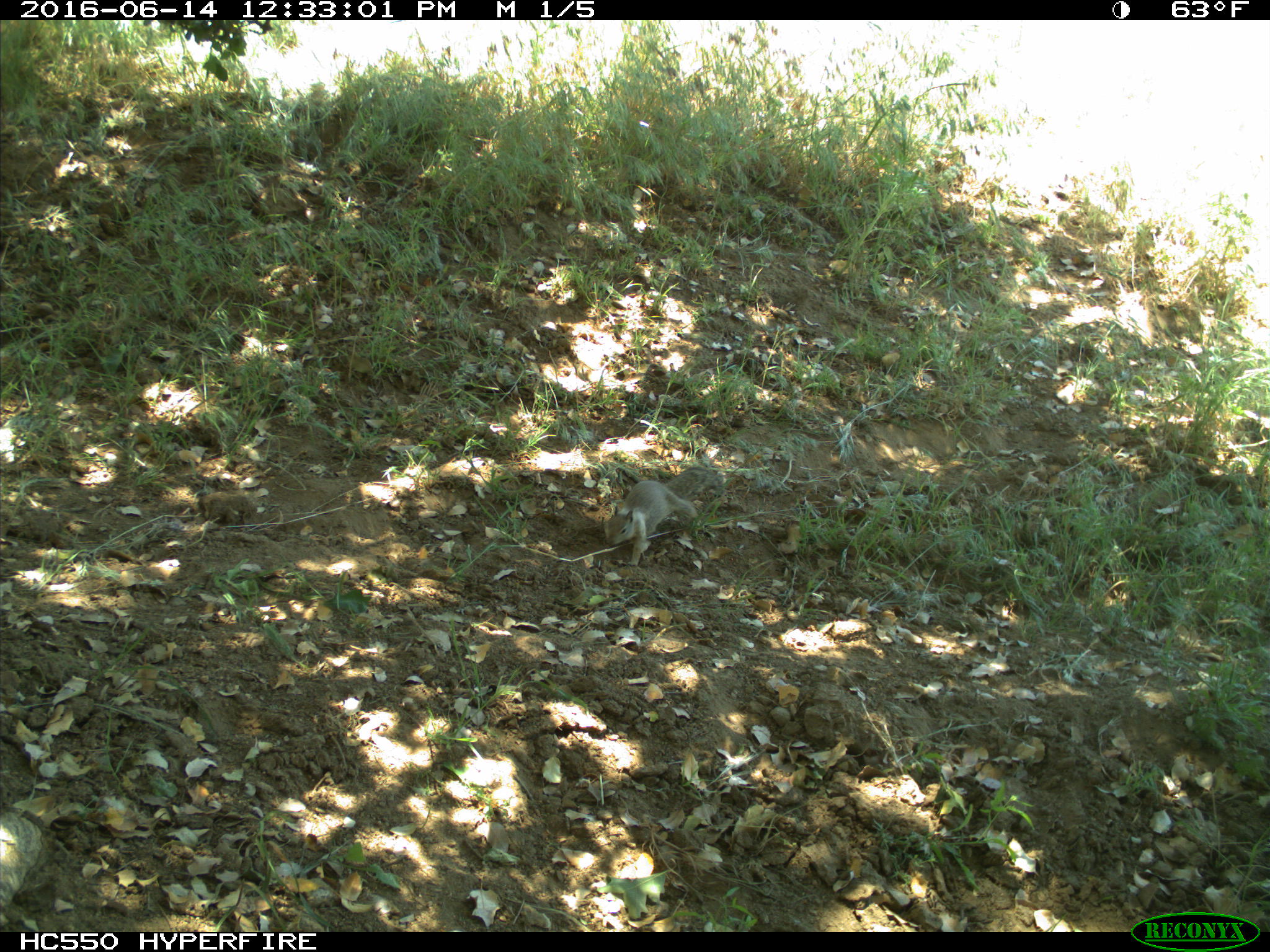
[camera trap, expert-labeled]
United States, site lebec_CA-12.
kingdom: Animalia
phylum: Chordata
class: Mammalia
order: Rodentia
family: Sciuridae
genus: Otospermophilus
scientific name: Otospermophilus beecheyi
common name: california ground squirrel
Otospermophilus beecheyi (california ground squirrel).